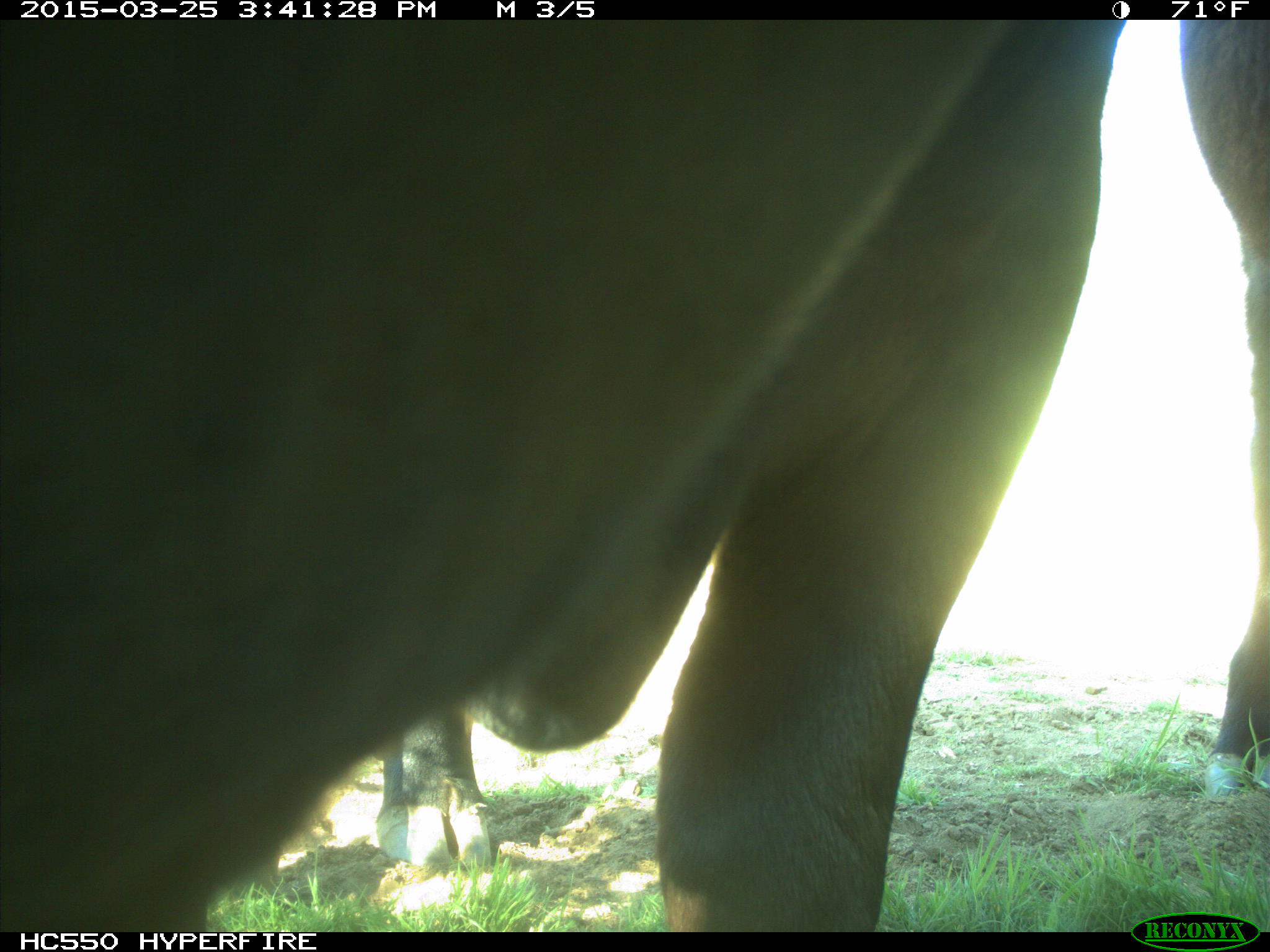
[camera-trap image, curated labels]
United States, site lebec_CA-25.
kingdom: Animalia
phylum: Chordata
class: Mammalia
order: Artiodactyla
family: Bovidae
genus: Bos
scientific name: Bos taurus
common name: domestic cow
Bos taurus (domestic cow).